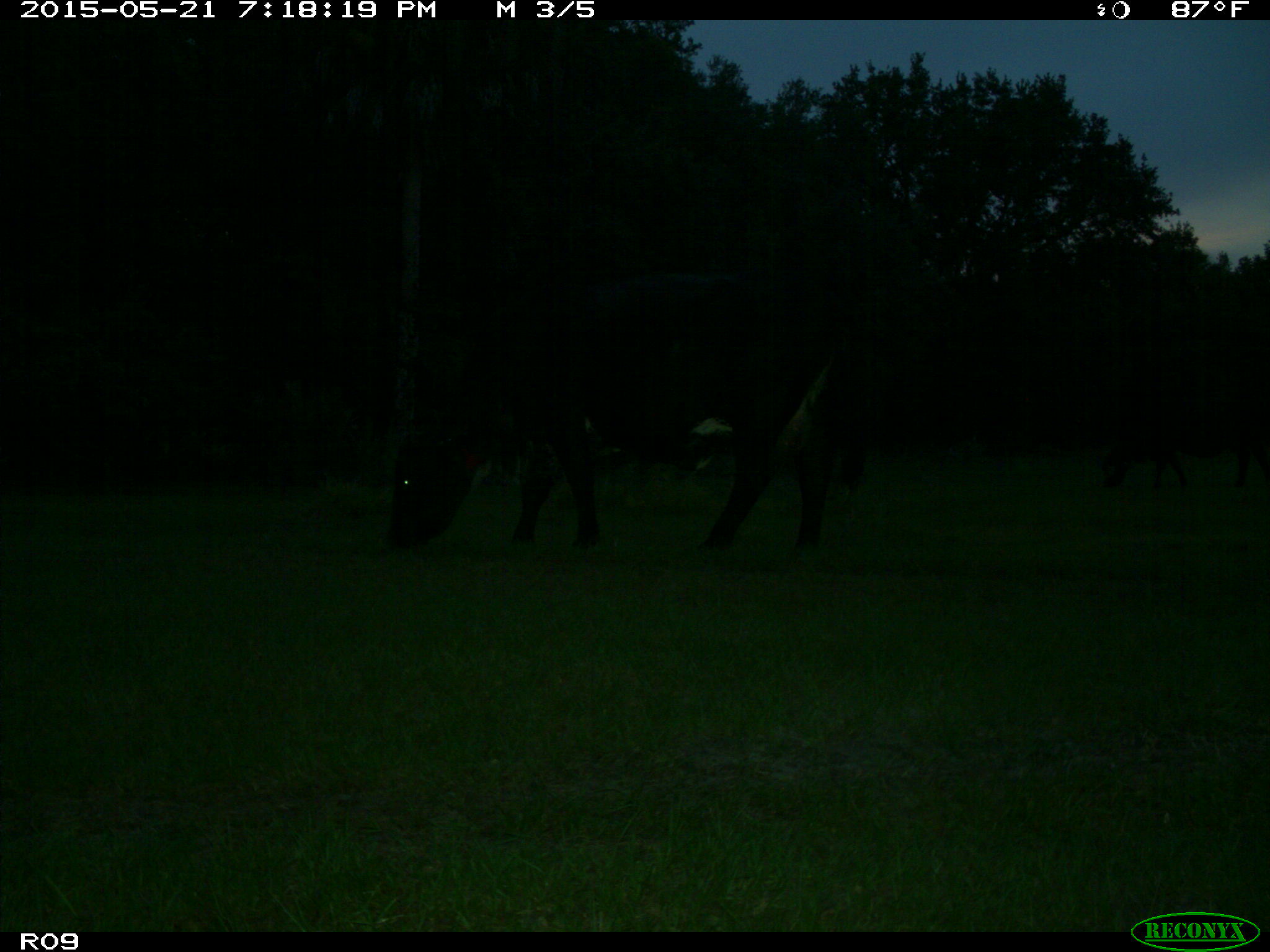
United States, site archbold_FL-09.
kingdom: Animalia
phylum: Chordata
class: Mammalia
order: Artiodactyla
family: Bovidae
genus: Bos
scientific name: Bos taurus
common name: domestic cow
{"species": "Bos taurus (domestic cow)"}